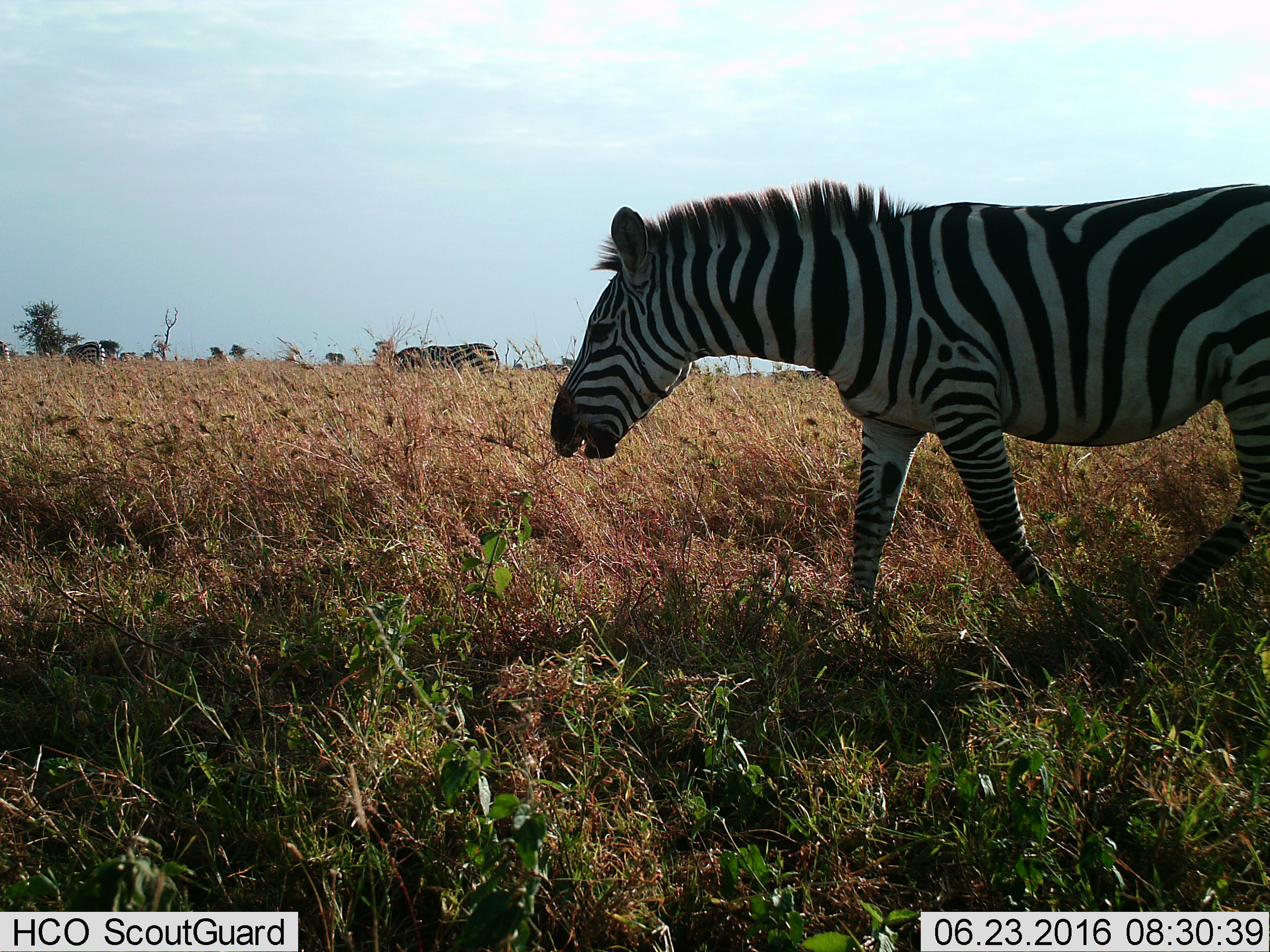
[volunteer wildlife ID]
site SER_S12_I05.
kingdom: Animalia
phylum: Chordata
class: Mammalia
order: Perissodactyla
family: Equidae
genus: Equus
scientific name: Equus quagga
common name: plains zebra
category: zebraplains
Zebraplains (plains zebra) (Equus quagga), count 5. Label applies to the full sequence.